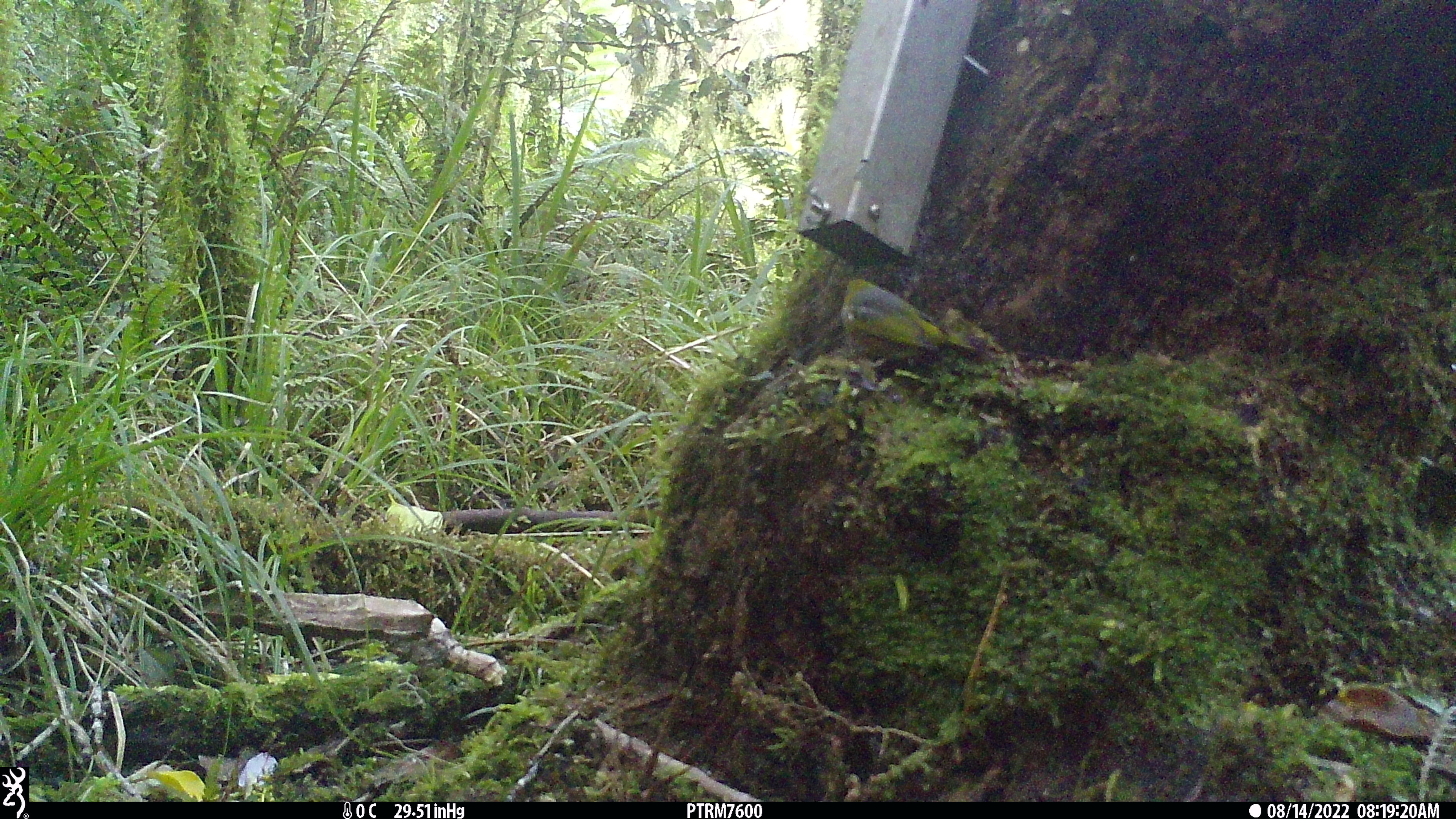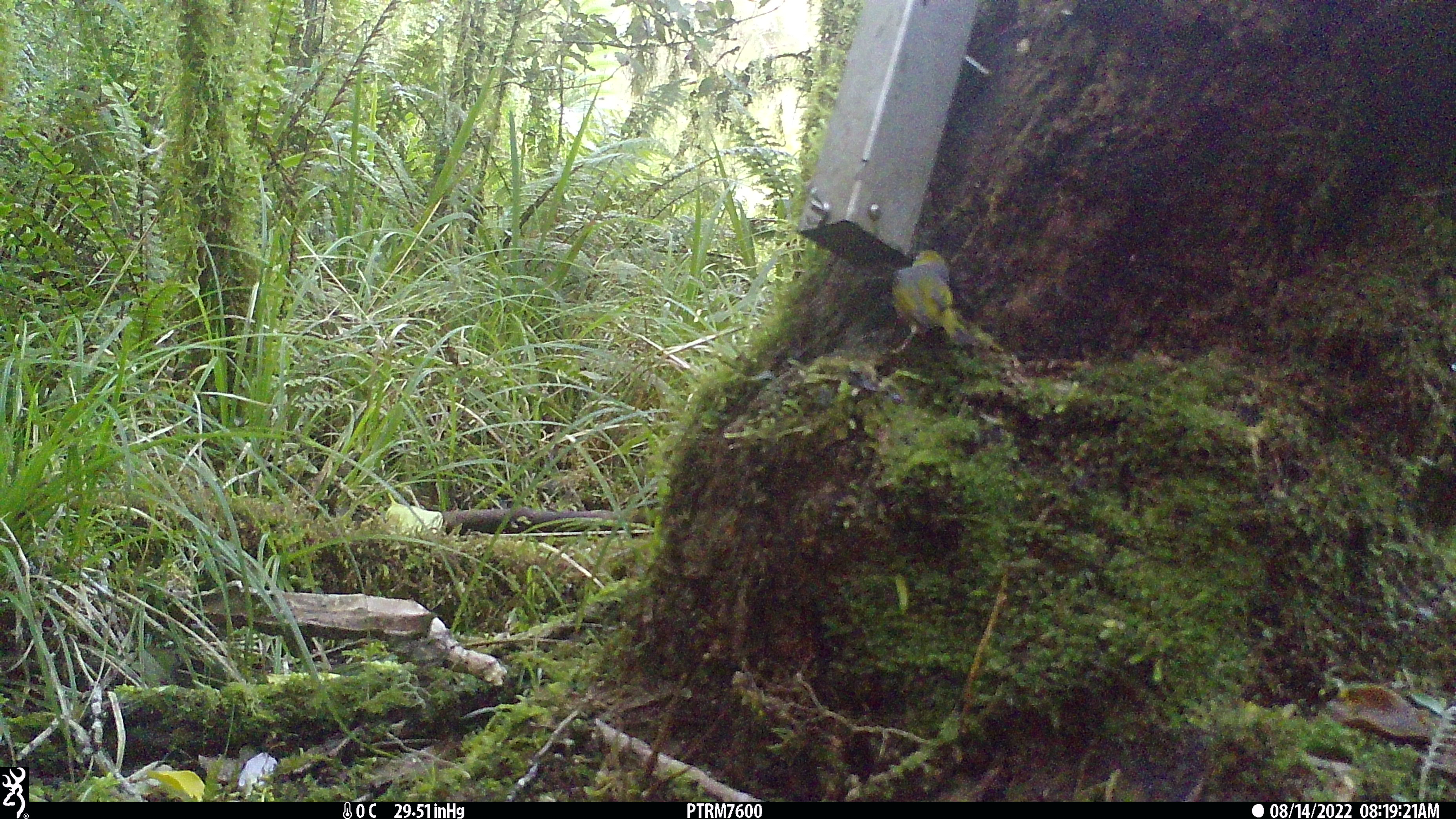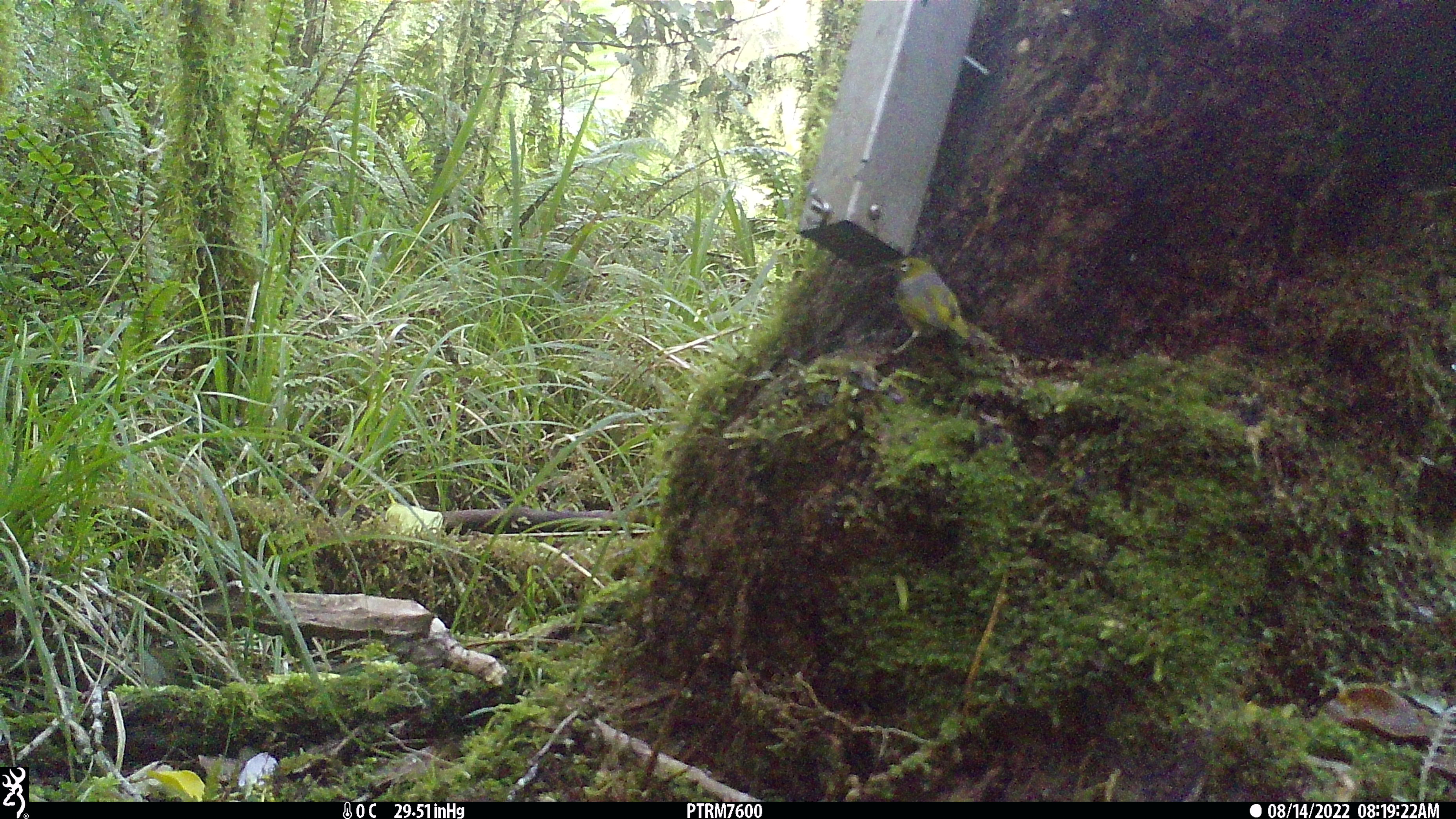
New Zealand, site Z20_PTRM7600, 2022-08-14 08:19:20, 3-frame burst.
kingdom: Animalia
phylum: Chordata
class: Aves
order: Passeriformes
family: Zosteropidae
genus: Zosterops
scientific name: Zosterops lateralis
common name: silvereye